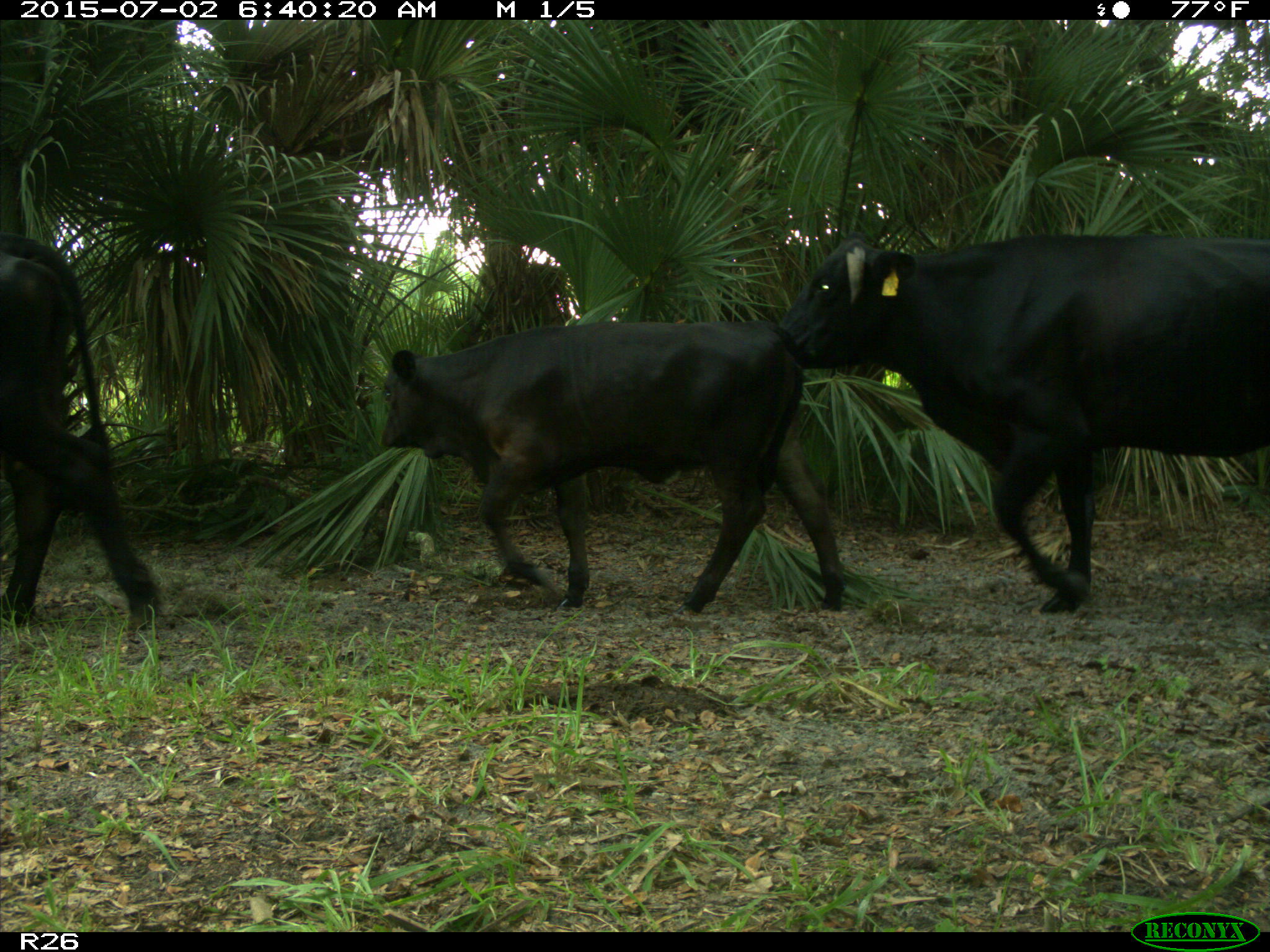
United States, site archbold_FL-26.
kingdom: Animalia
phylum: Chordata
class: Mammalia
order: Artiodactyla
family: Suidae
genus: Sus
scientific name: Sus scrofa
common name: wild boar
Sus scrofa (wild boar).